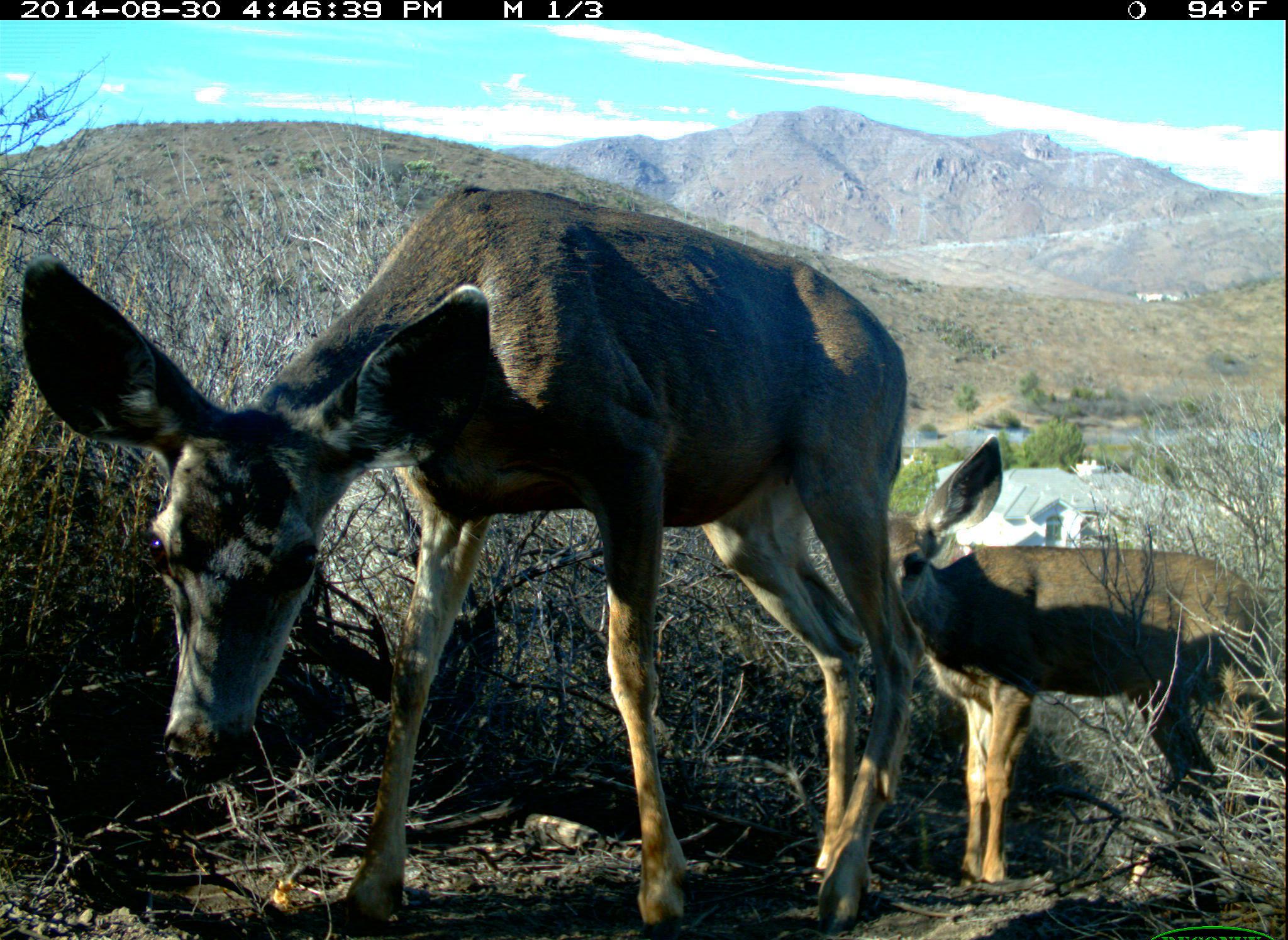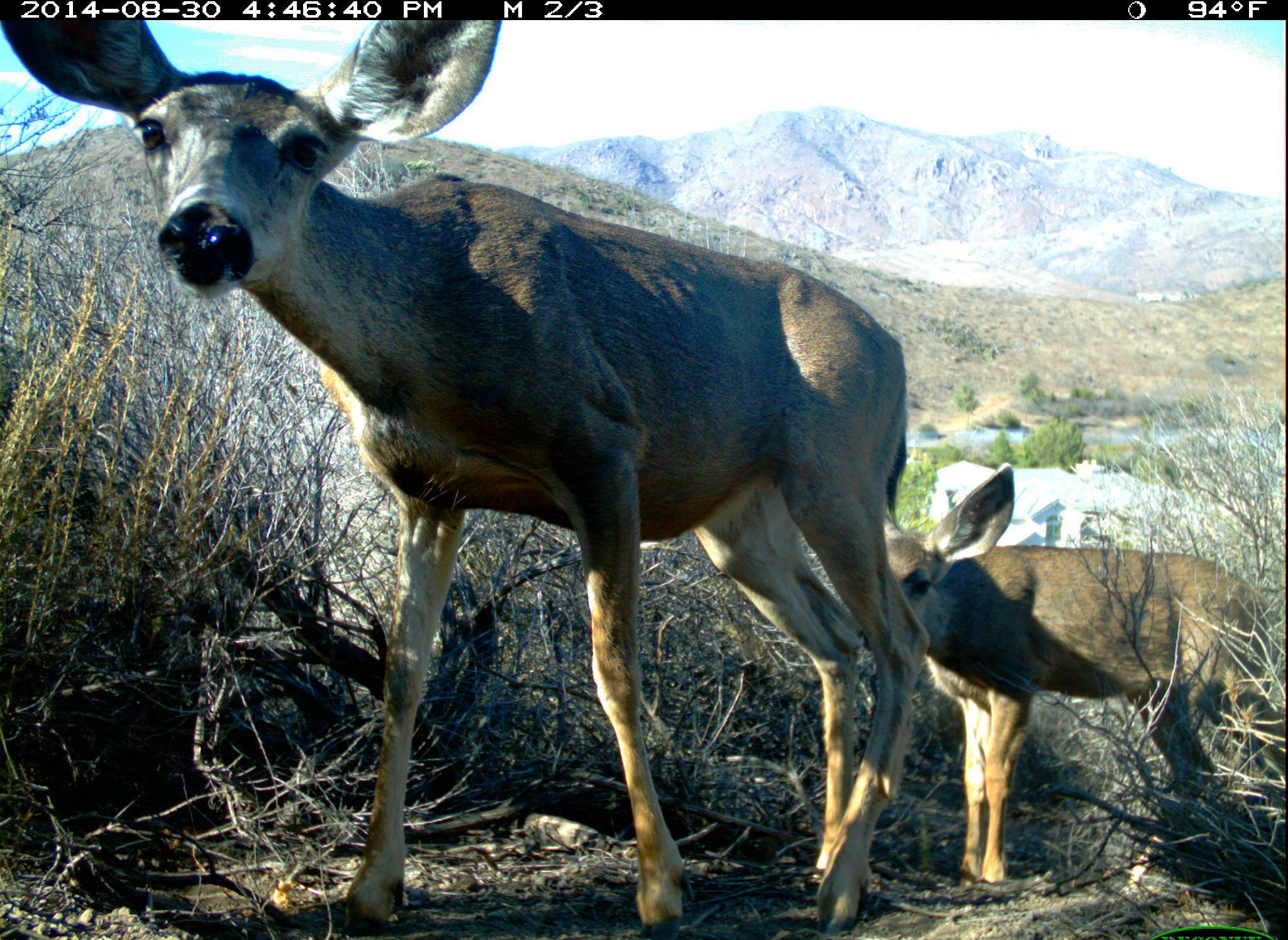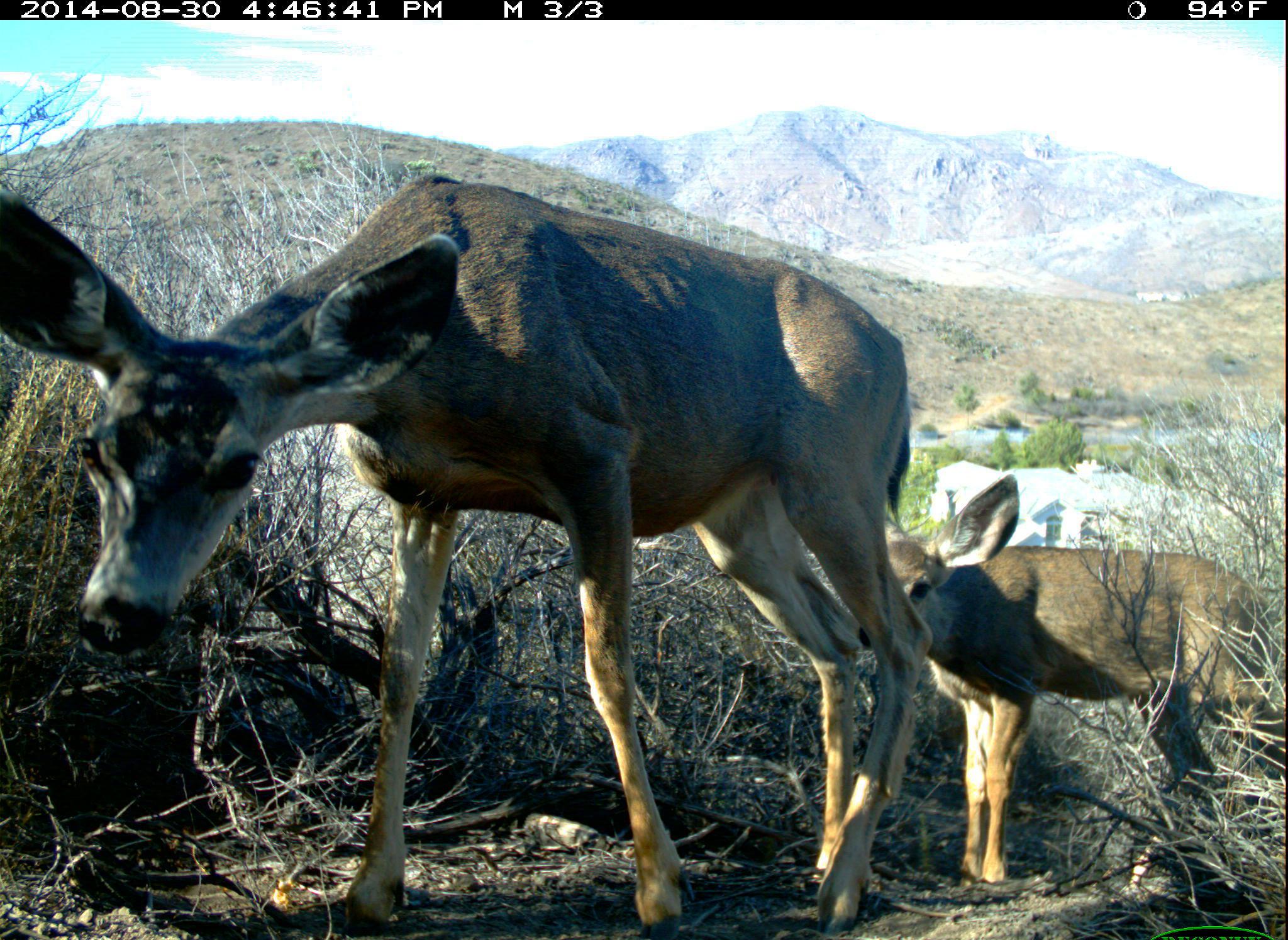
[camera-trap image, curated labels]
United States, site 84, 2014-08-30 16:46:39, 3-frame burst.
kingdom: Animalia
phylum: Chordata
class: Mammalia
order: Artiodactyla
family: Cervidae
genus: Odocoileus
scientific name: Odocoileus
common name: deer